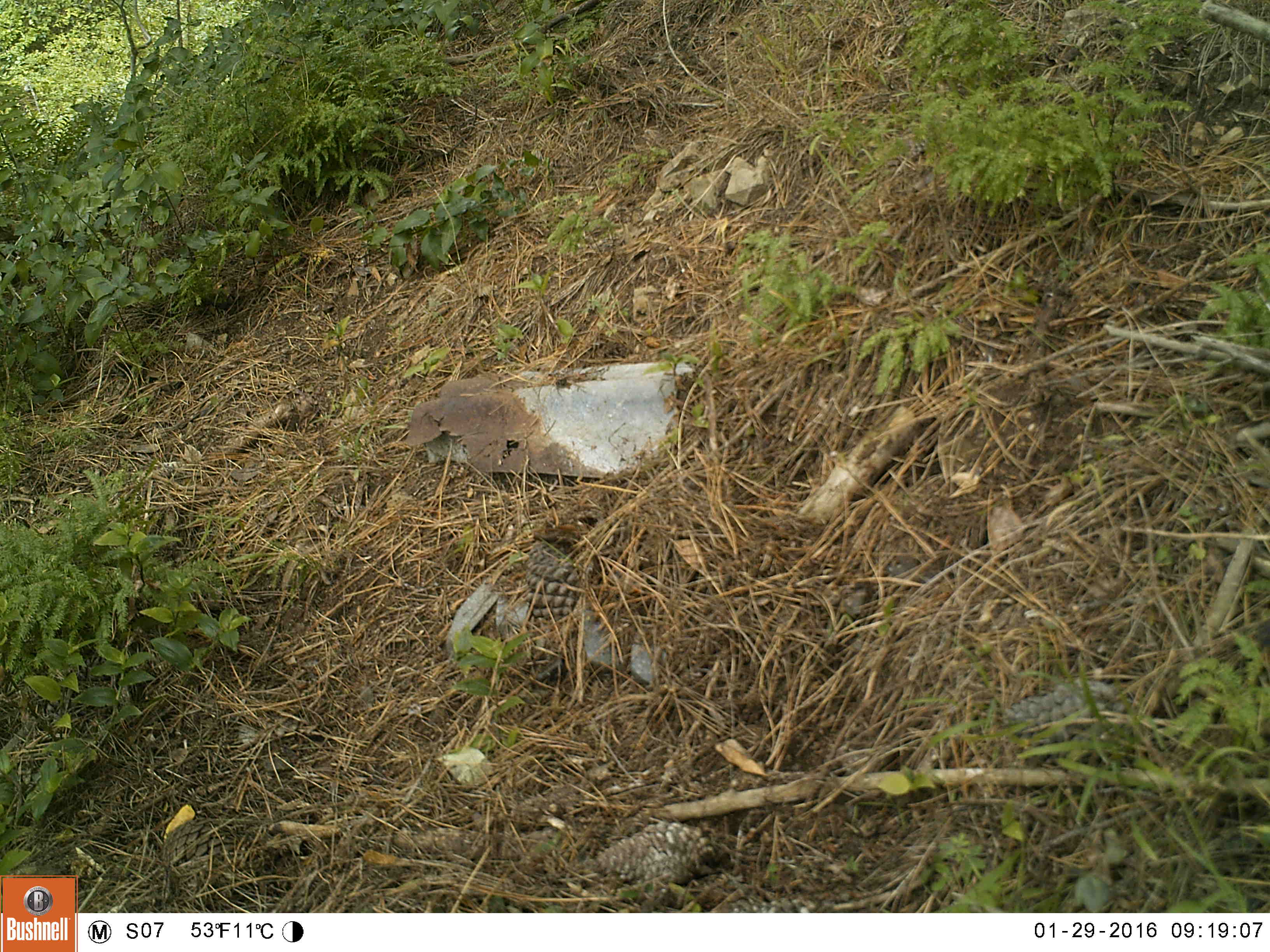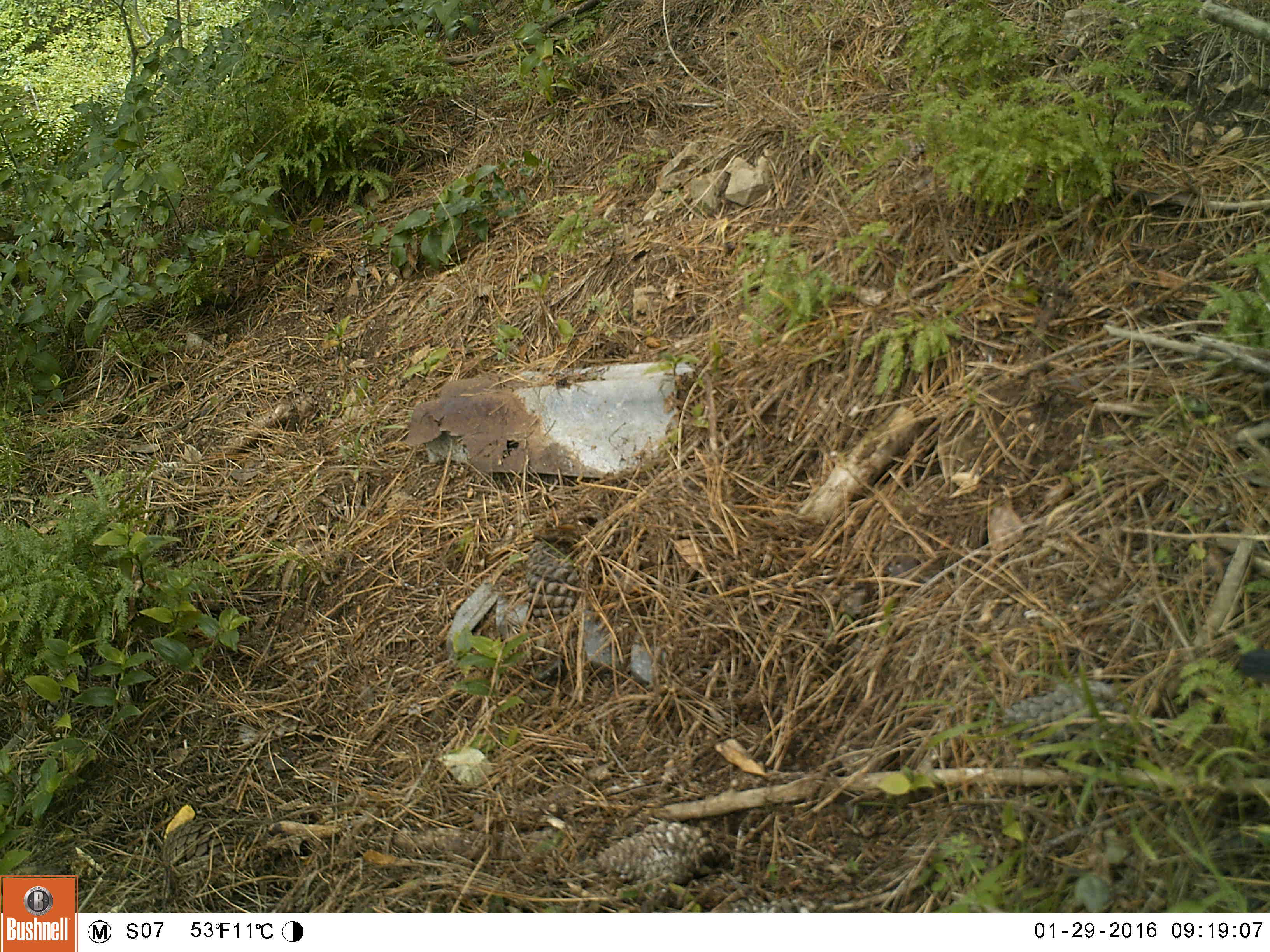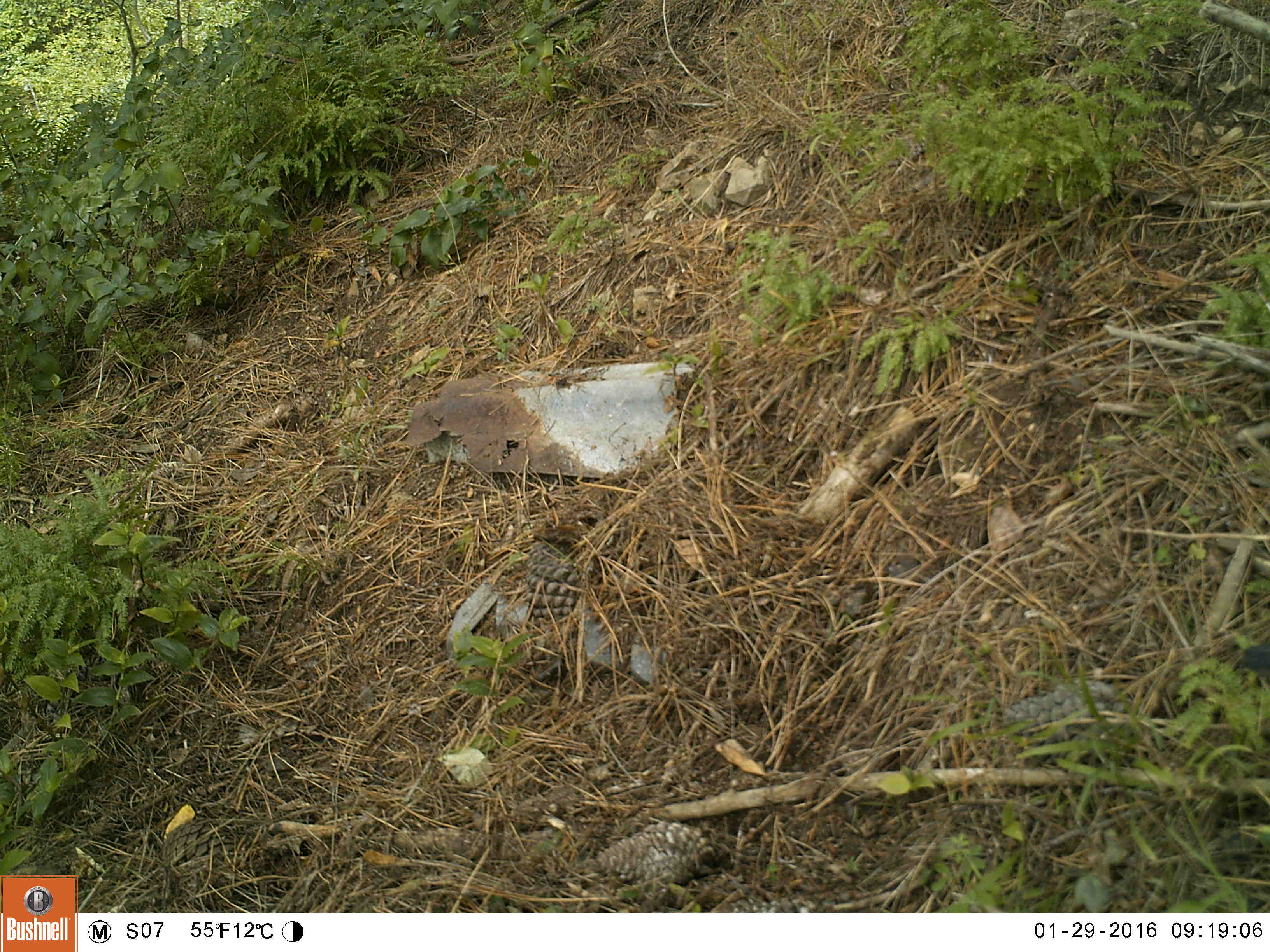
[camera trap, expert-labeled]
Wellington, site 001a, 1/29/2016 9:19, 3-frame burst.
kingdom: Animalia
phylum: Chordata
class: Aves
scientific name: Aves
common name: bird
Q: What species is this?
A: Bird (Aves).